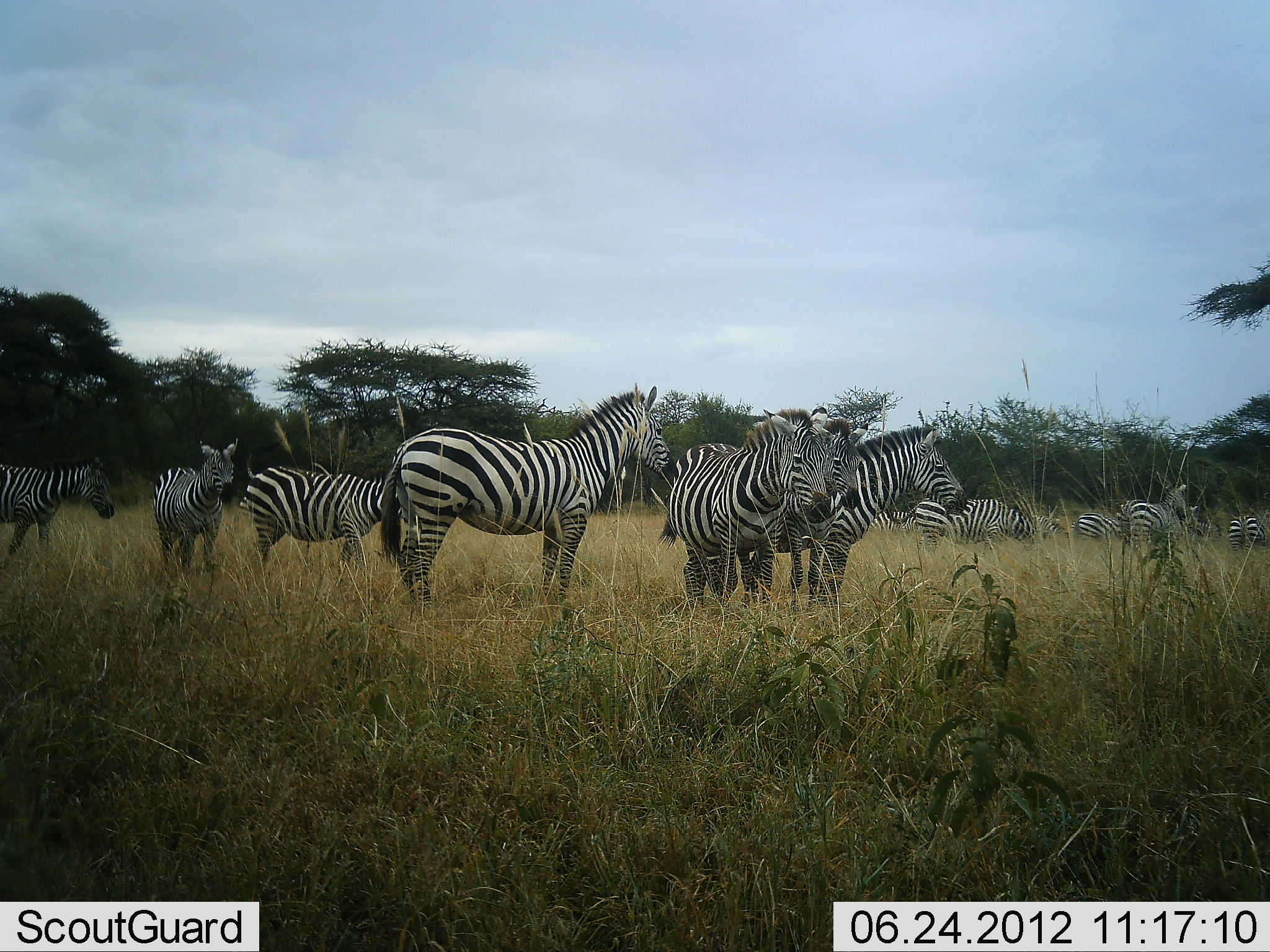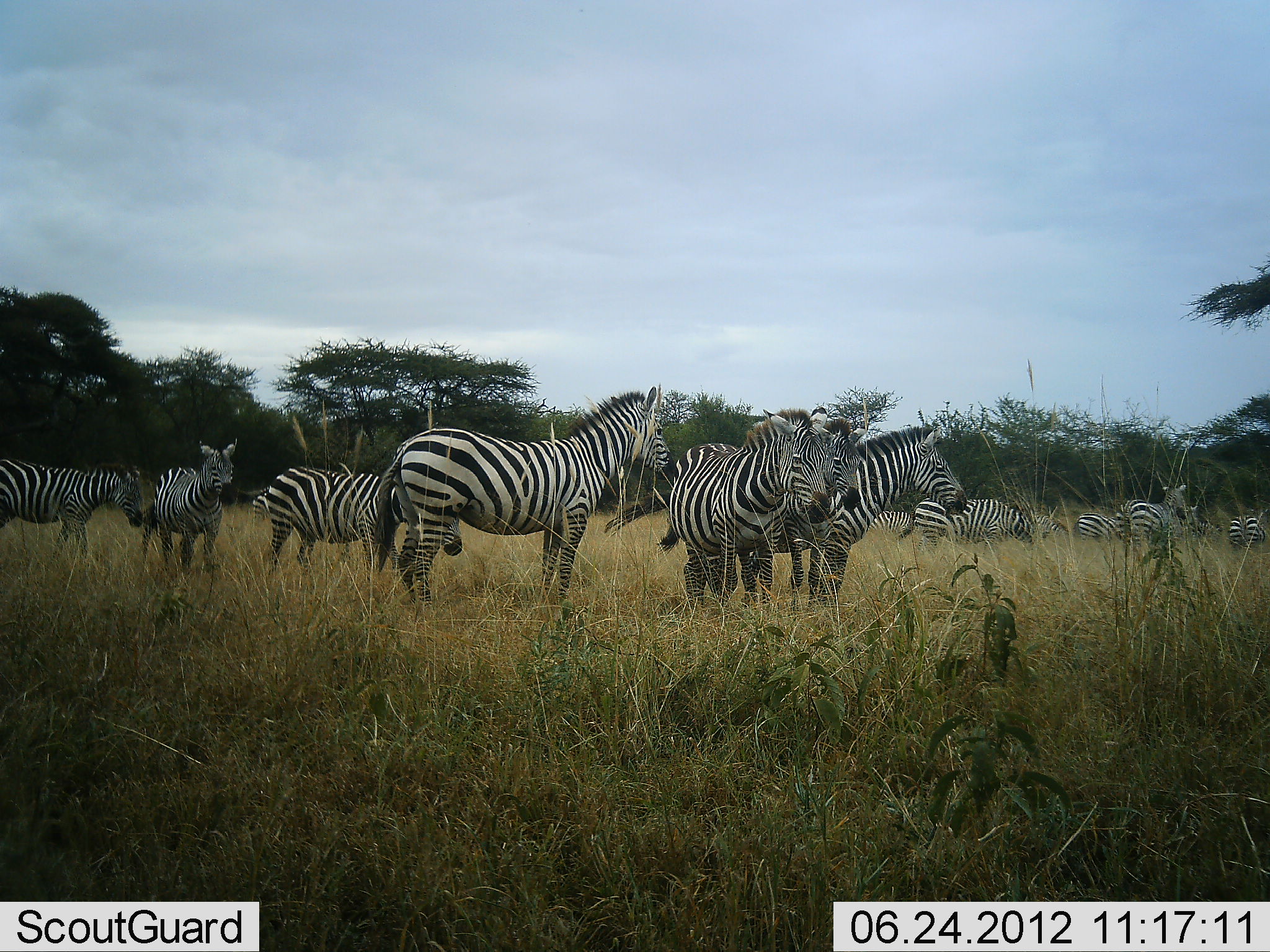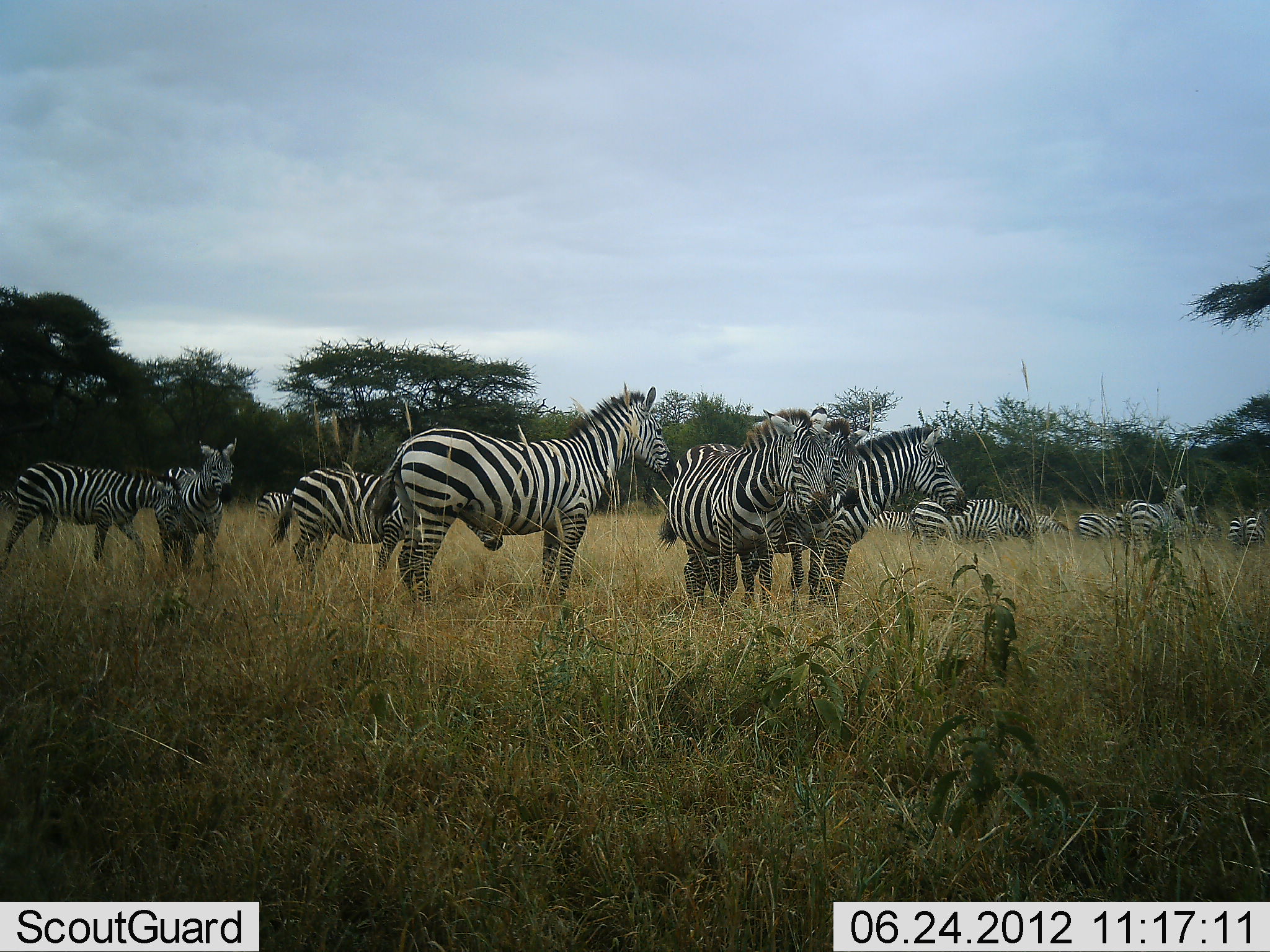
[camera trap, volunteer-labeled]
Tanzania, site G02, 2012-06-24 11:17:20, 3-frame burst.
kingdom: Animalia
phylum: Chordata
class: Mammalia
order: Perissodactyla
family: Equidae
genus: Equus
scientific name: Equus quagga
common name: plains zebra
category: zebra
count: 11-50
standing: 100%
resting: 10%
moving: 60%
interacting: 20%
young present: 0%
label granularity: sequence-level